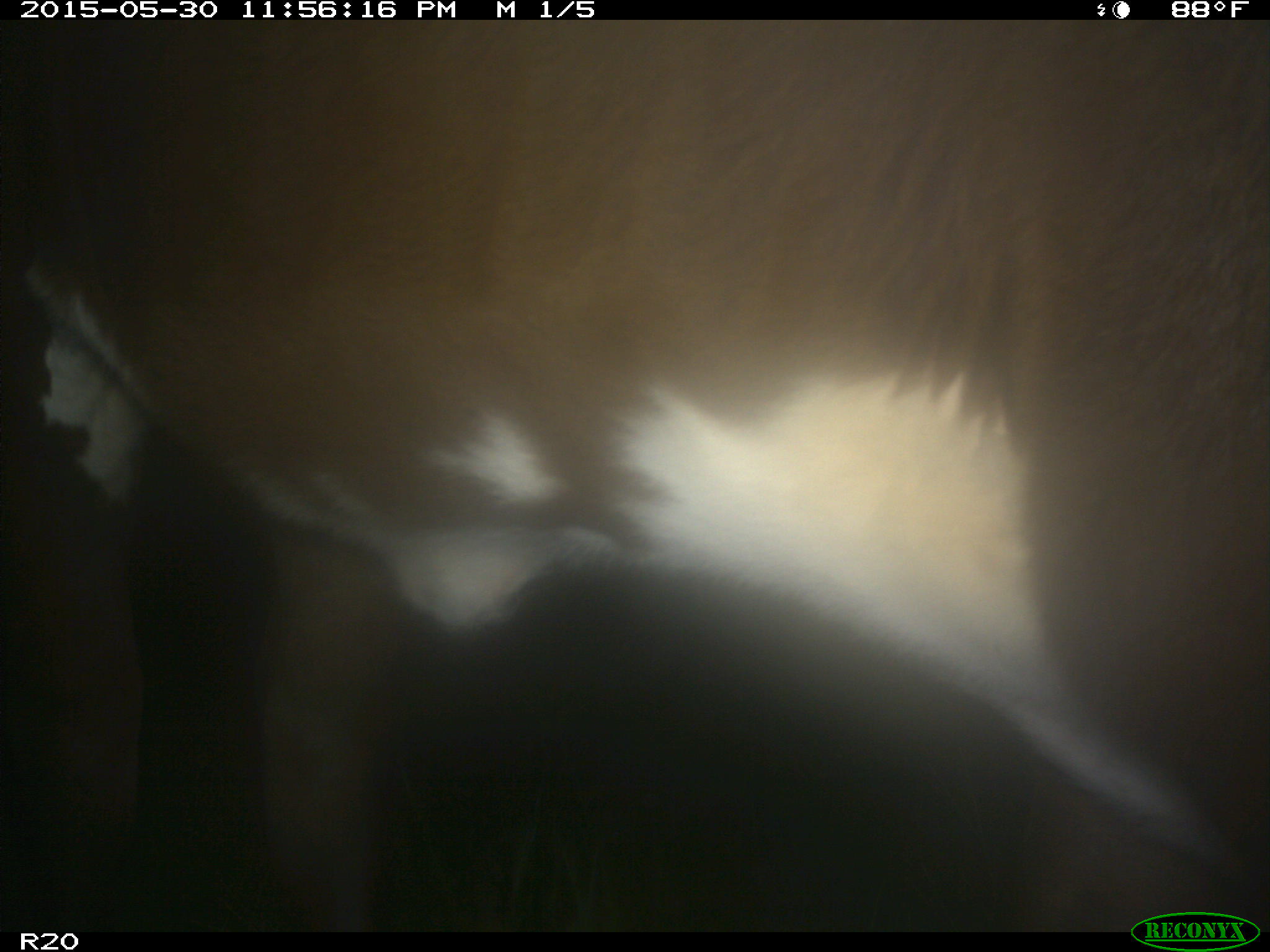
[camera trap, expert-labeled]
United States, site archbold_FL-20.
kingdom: Animalia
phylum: Chordata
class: Mammalia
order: Artiodactyla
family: Bovidae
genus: Bos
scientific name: Bos taurus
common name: domestic cow